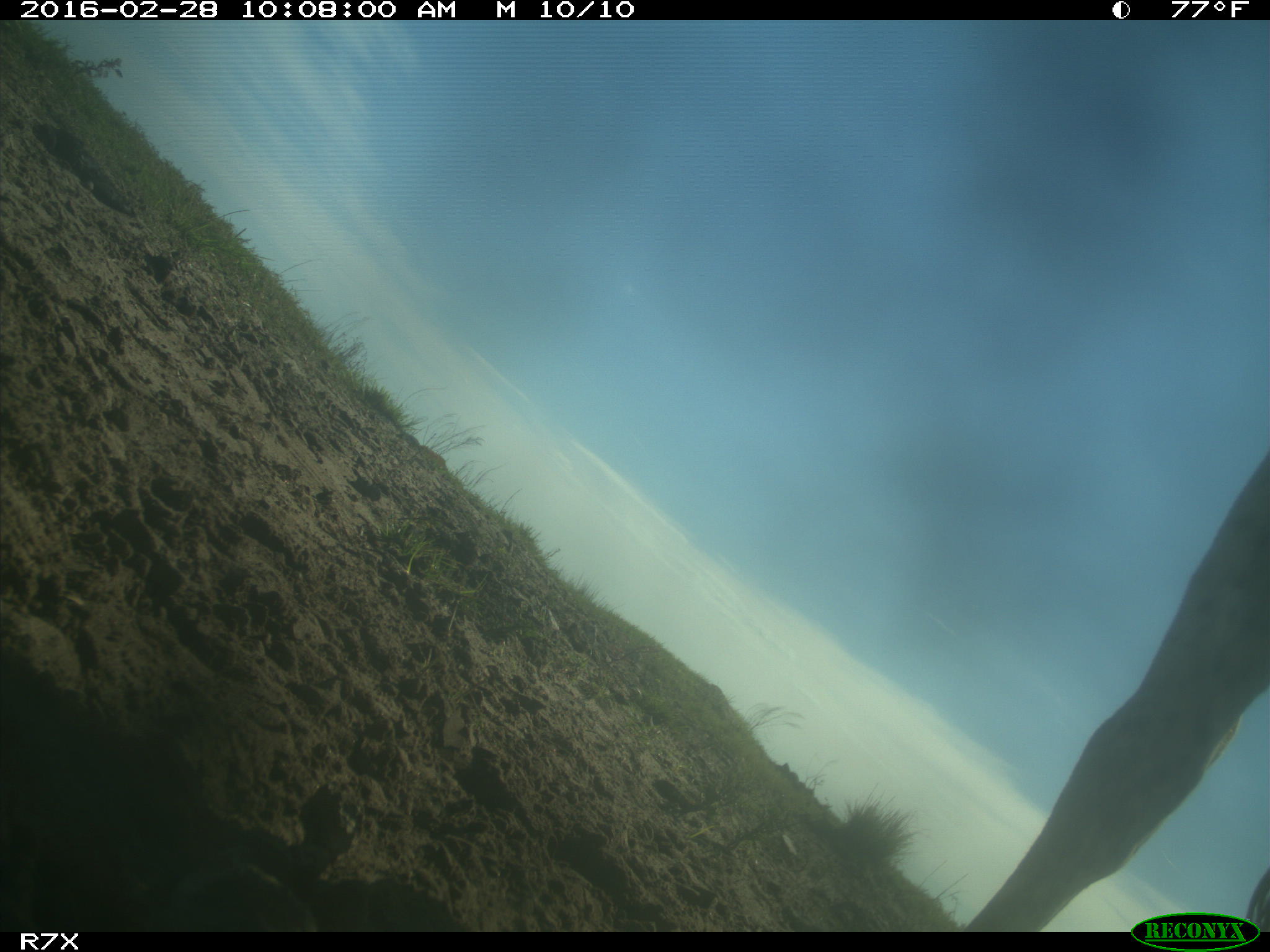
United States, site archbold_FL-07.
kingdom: Animalia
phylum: Chordata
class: Mammalia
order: Artiodactyla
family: Bovidae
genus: Bos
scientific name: Bos taurus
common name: domestic cow